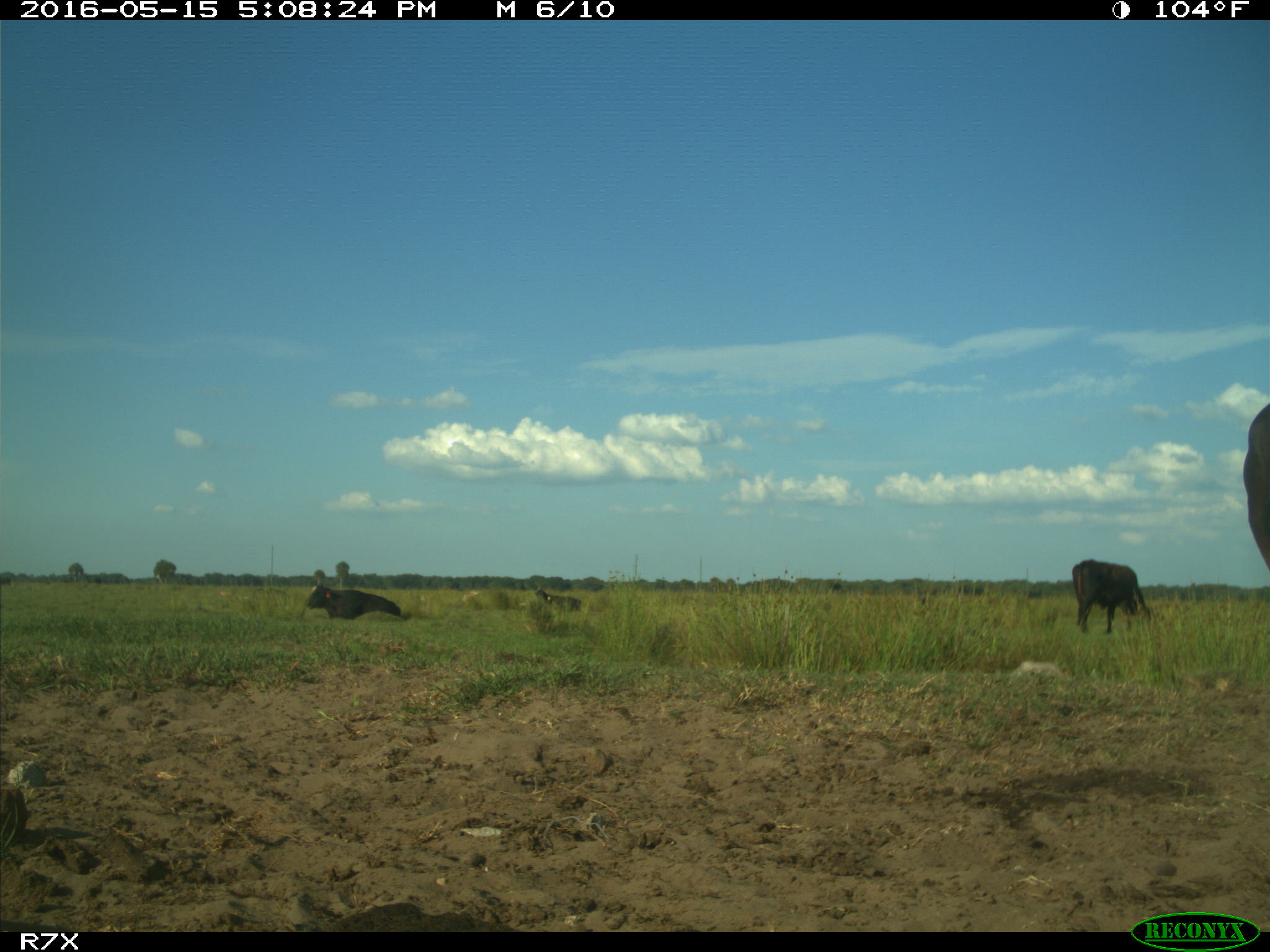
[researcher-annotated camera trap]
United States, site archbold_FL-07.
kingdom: Animalia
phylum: Chordata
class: Mammalia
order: Artiodactyla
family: Bovidae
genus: Bos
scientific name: Bos taurus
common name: domestic cow